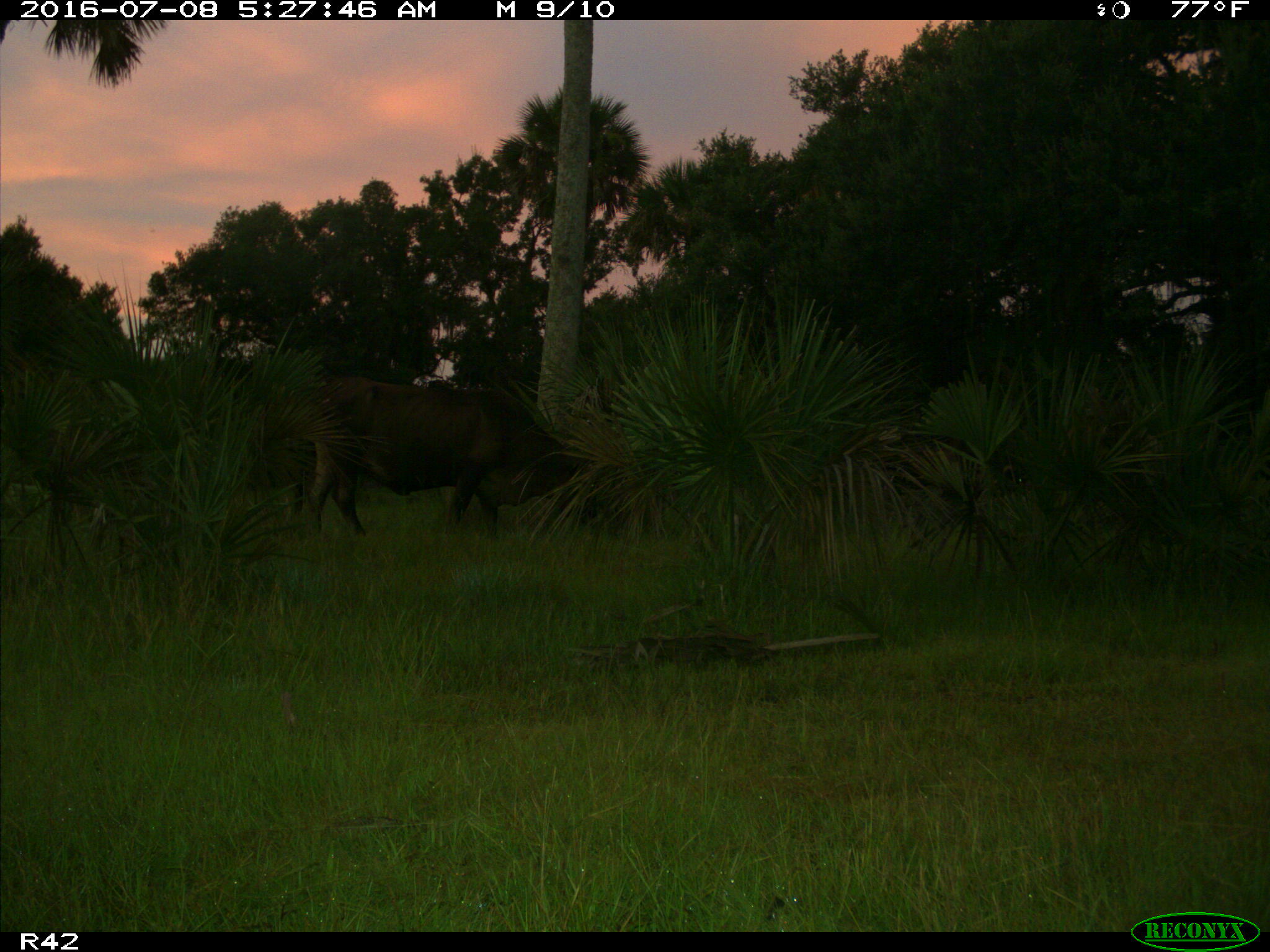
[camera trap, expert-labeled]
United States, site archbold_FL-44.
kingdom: Animalia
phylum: Chordata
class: Mammalia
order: Artiodactyla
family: Bovidae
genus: Bos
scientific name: Bos taurus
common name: domestic cow